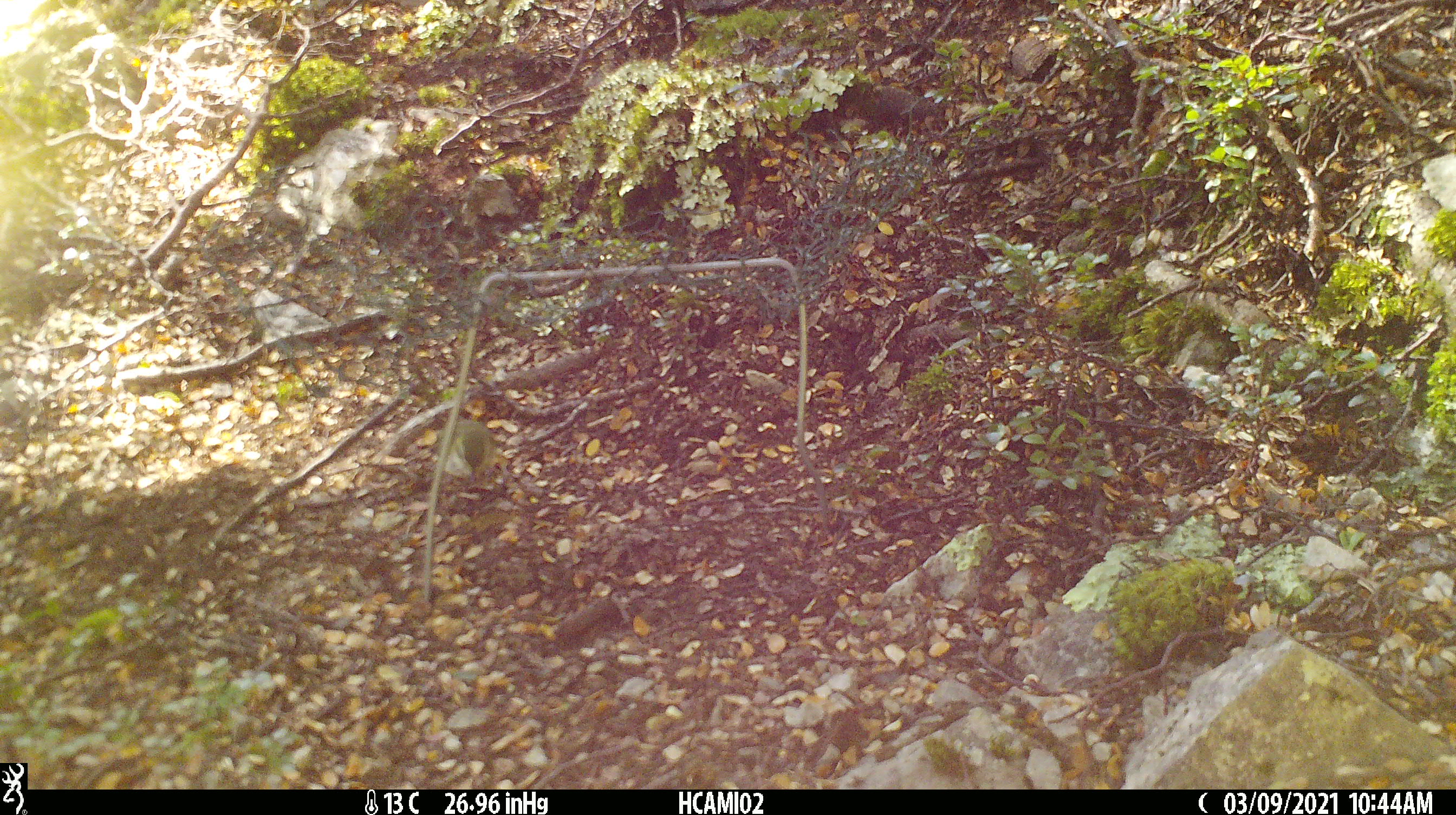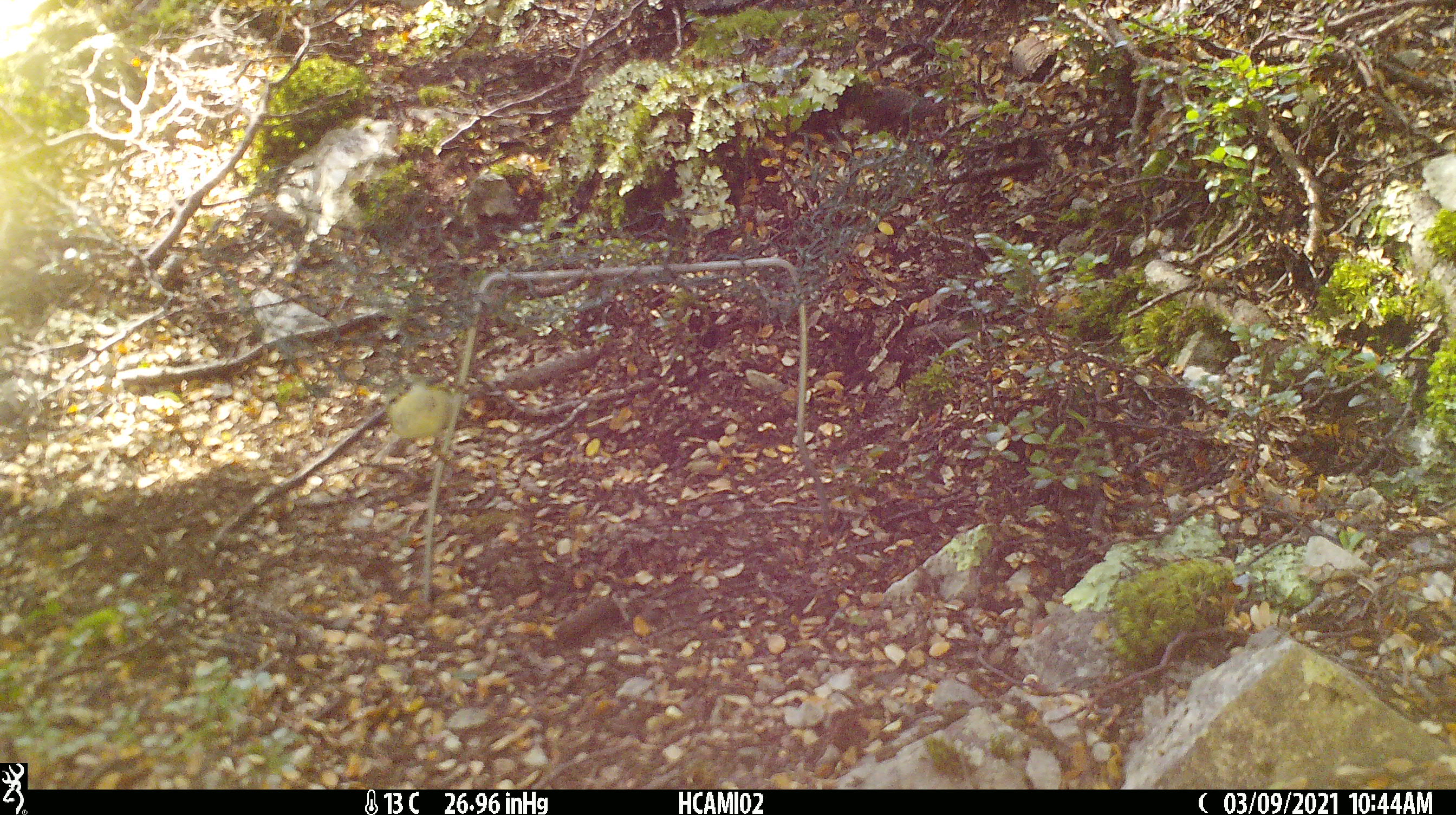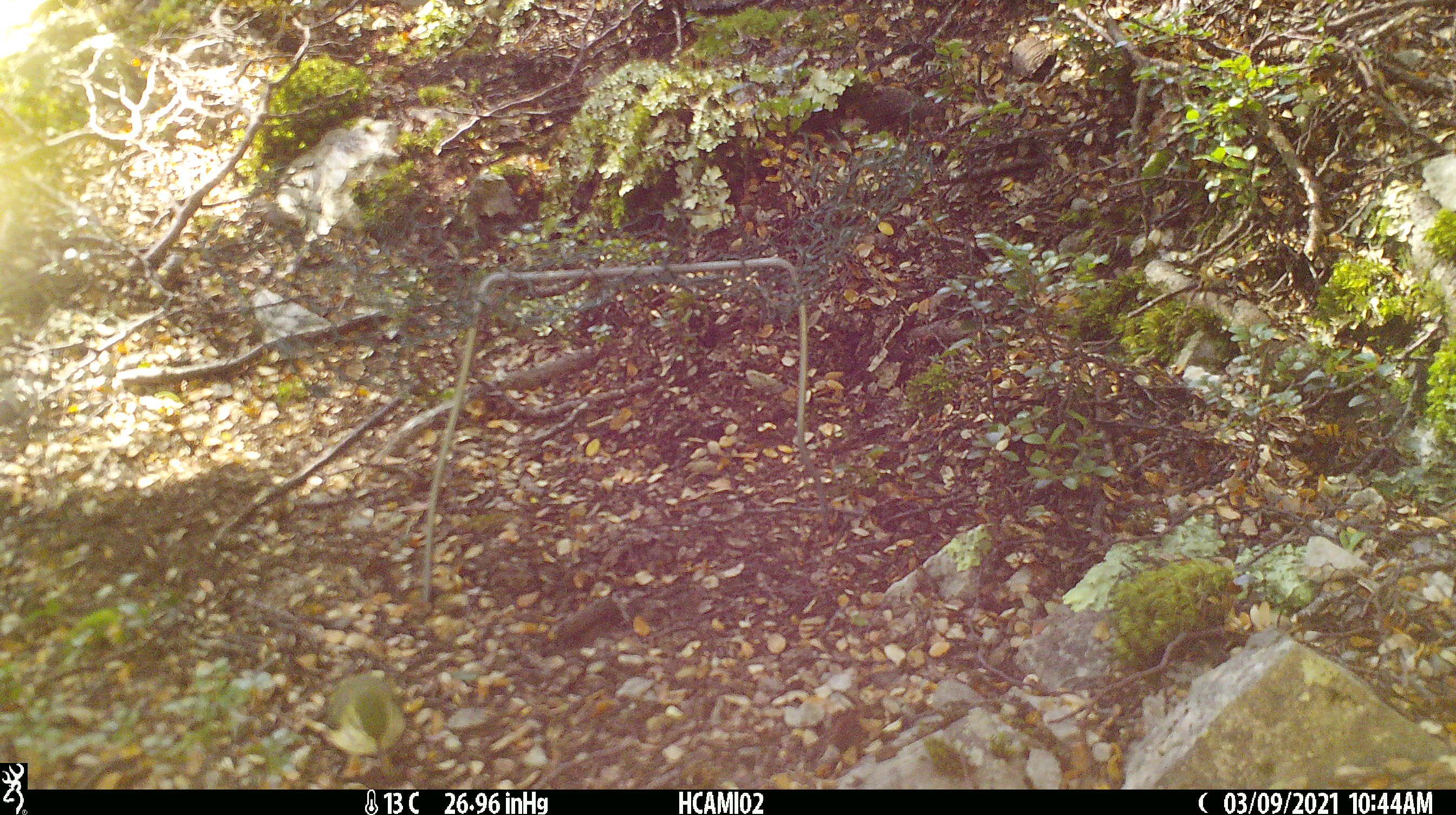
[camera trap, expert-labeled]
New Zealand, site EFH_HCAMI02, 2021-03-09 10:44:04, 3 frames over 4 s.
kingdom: Animalia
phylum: Chordata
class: Aves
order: Passeriformes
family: Acanthisittidae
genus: Acanthisitta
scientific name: Acanthisitta chloris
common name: rifleman